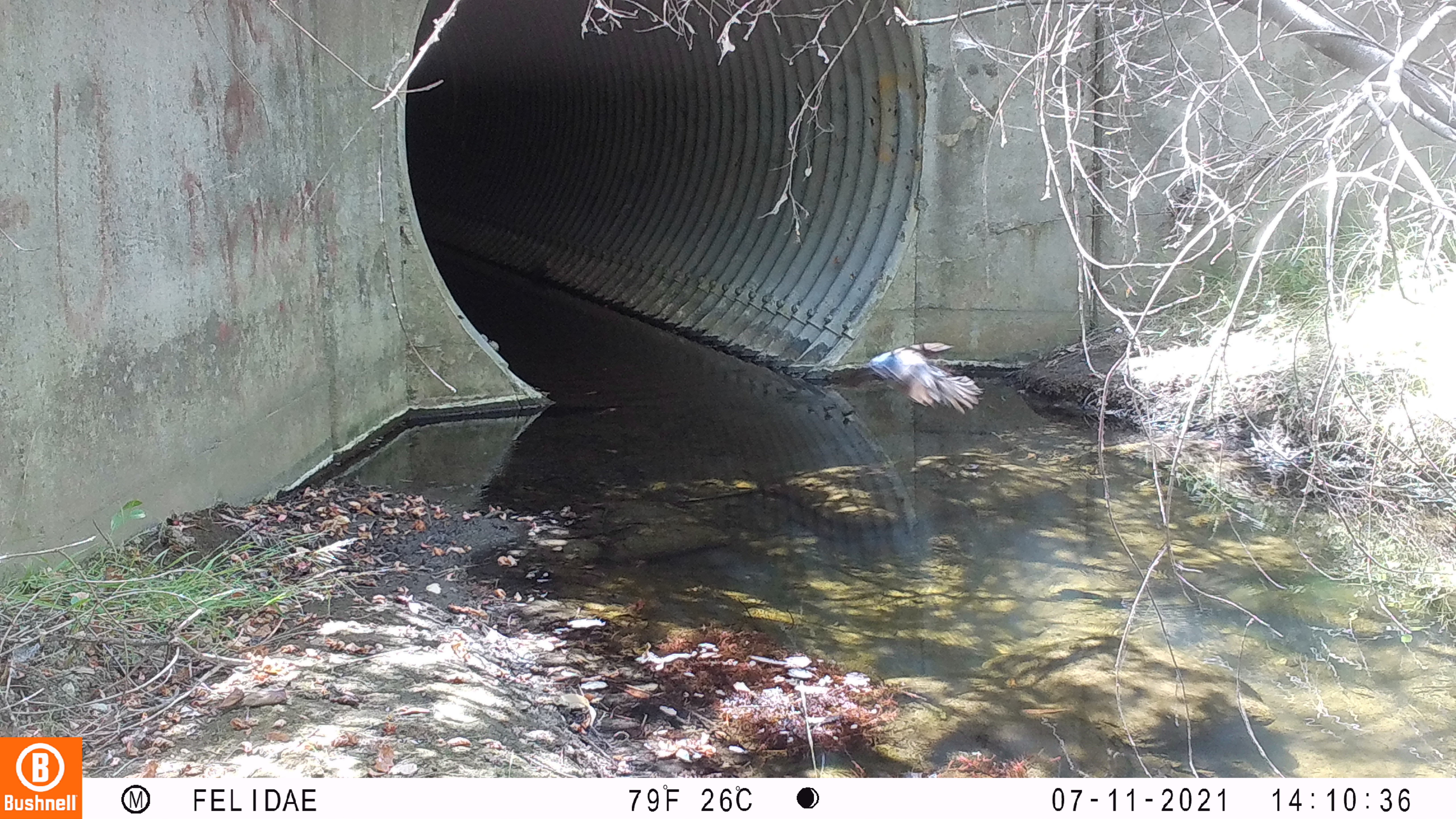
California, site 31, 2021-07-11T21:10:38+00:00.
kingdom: Animalia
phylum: Chordata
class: Aves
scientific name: Aves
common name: bird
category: unknown bird